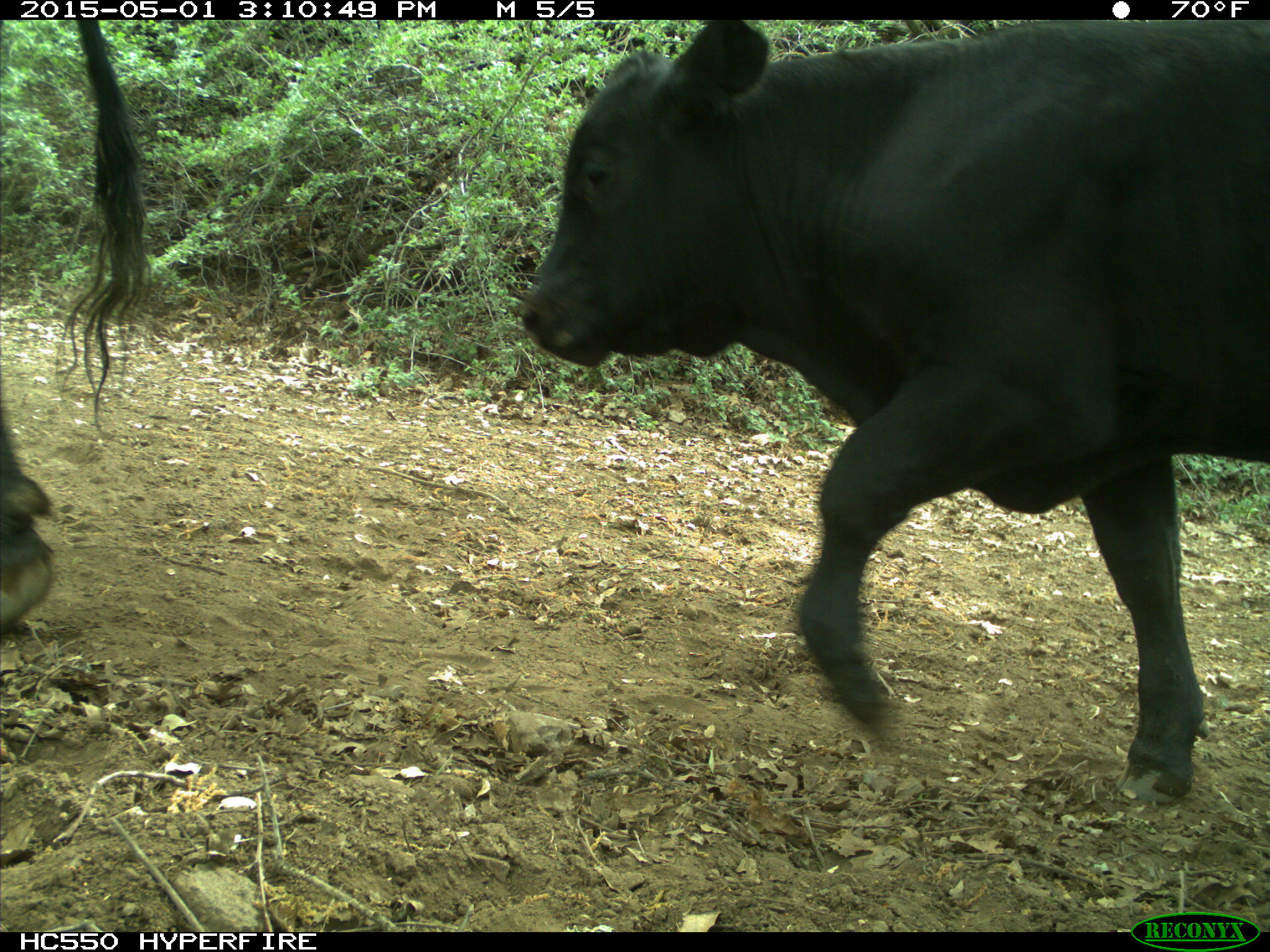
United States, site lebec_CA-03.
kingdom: Animalia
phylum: Chordata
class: Mammalia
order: Artiodactyla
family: Bovidae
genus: Bos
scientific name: Bos taurus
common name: domestic cow